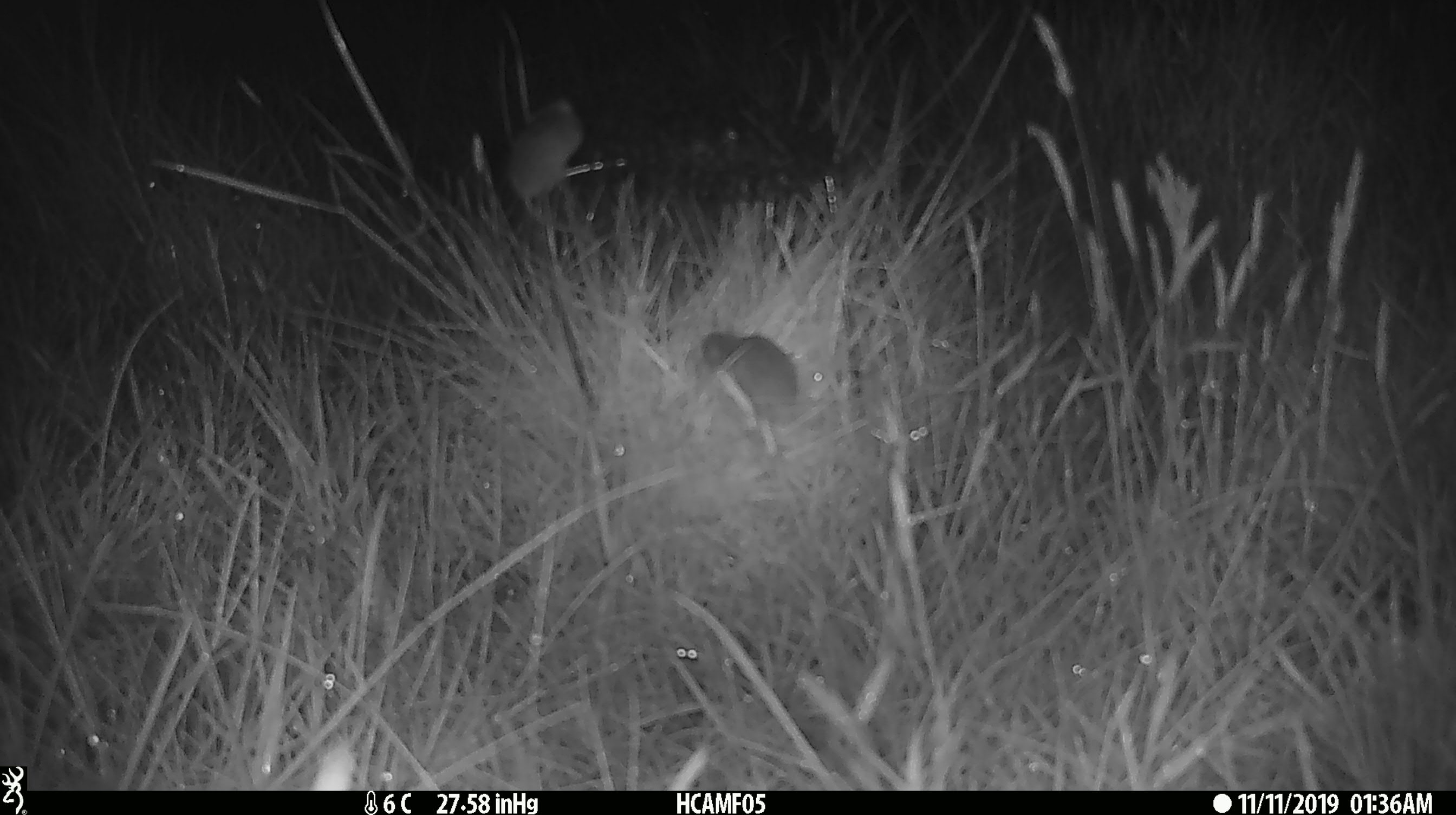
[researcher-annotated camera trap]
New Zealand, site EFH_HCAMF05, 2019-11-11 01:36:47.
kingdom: Animalia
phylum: Chordata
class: Mammalia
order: Rodentia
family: Muridae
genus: Mus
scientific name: Mus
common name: mouse